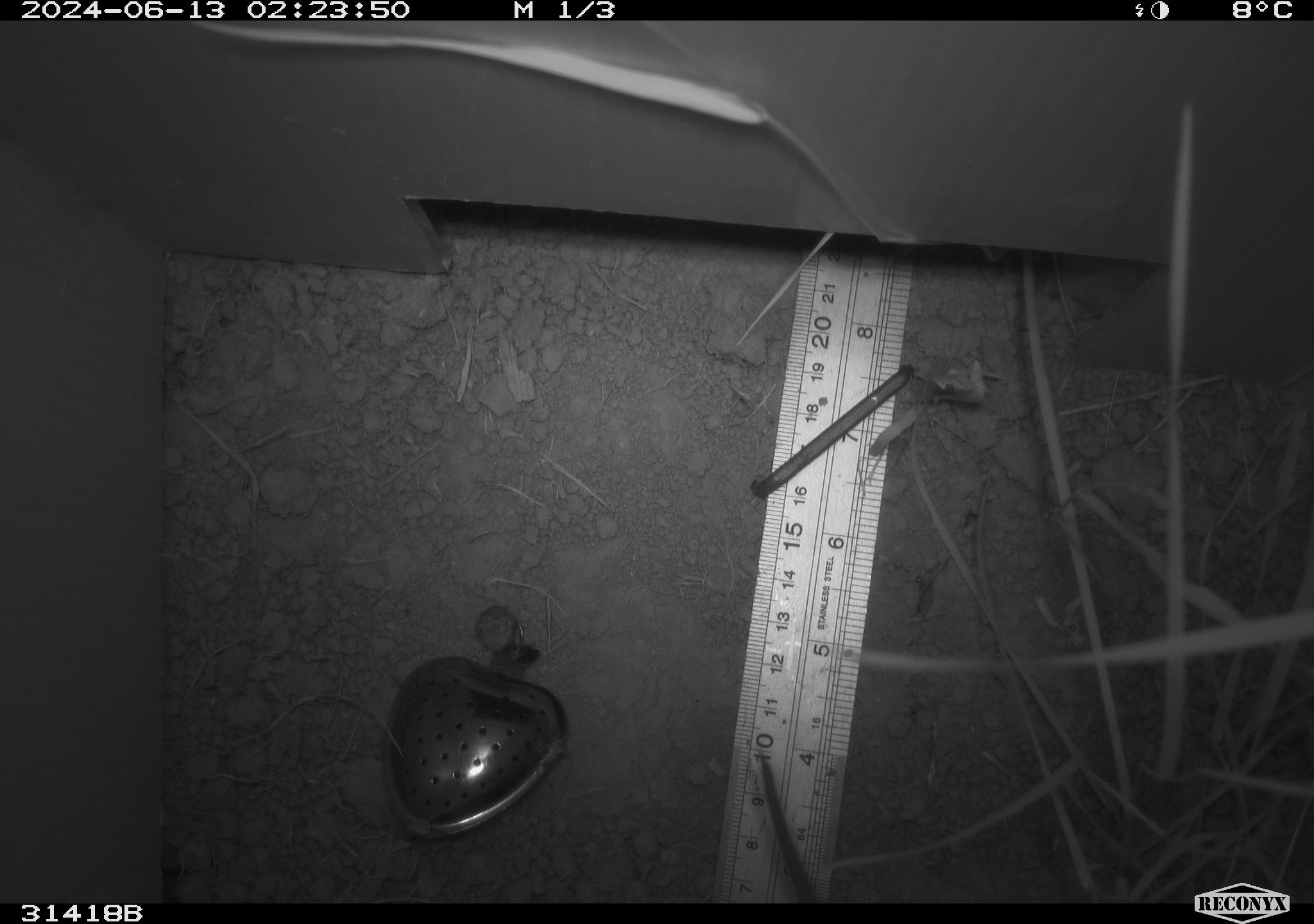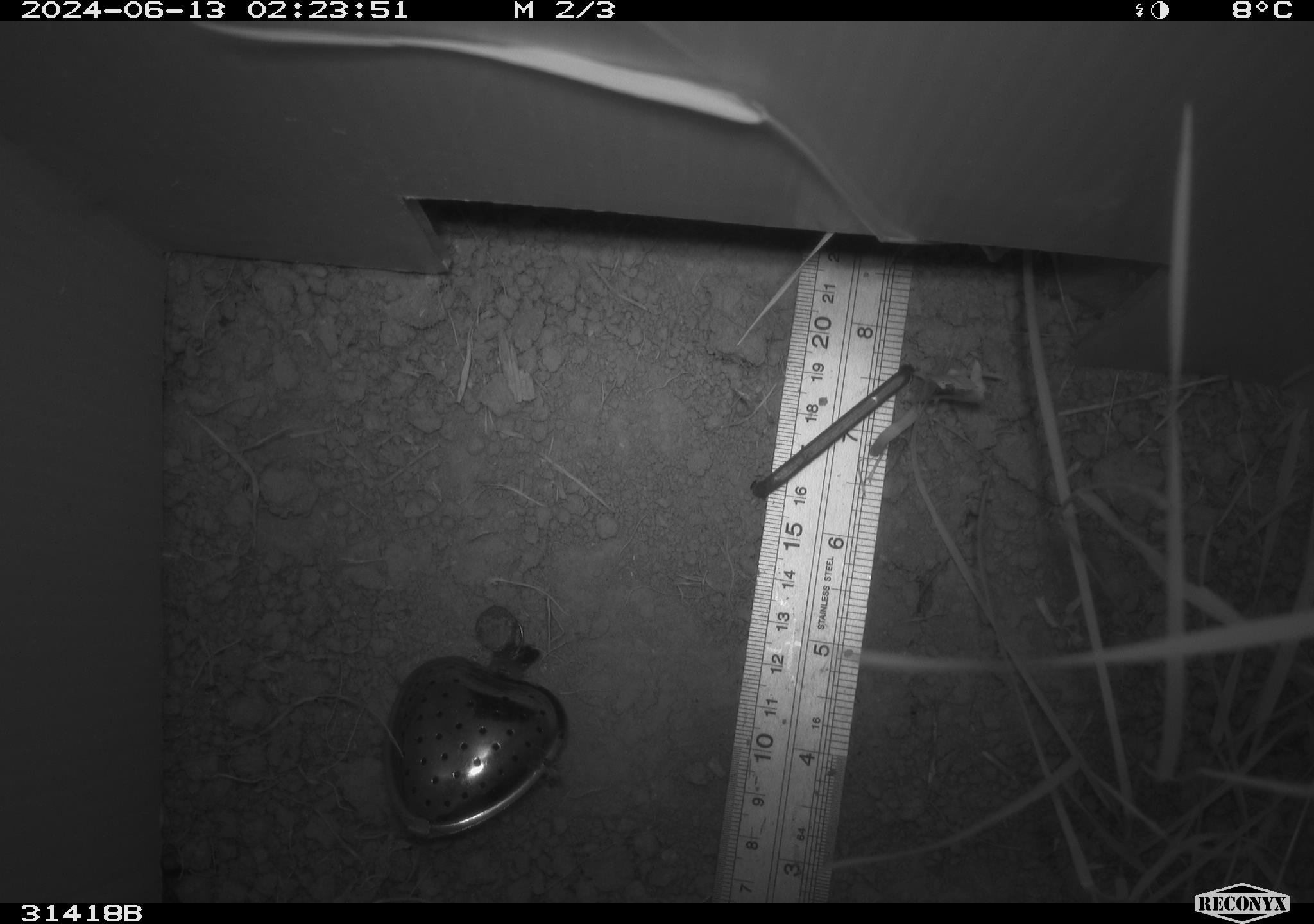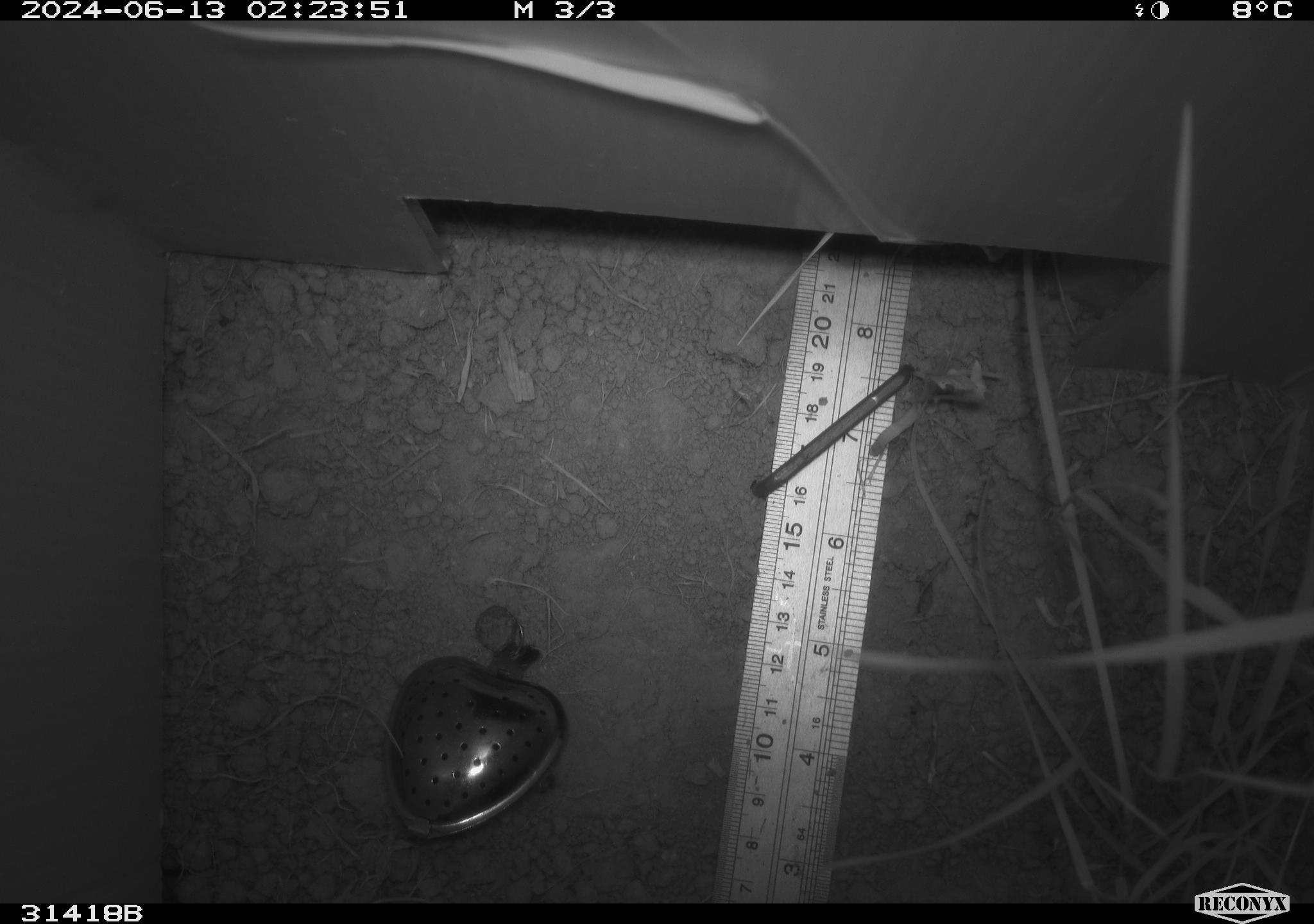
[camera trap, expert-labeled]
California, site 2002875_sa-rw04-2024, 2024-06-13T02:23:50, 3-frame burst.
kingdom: Animalia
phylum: Chordata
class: Mammalia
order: Rodentia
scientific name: Rodentia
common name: rodent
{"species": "rodent (Rodentia)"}